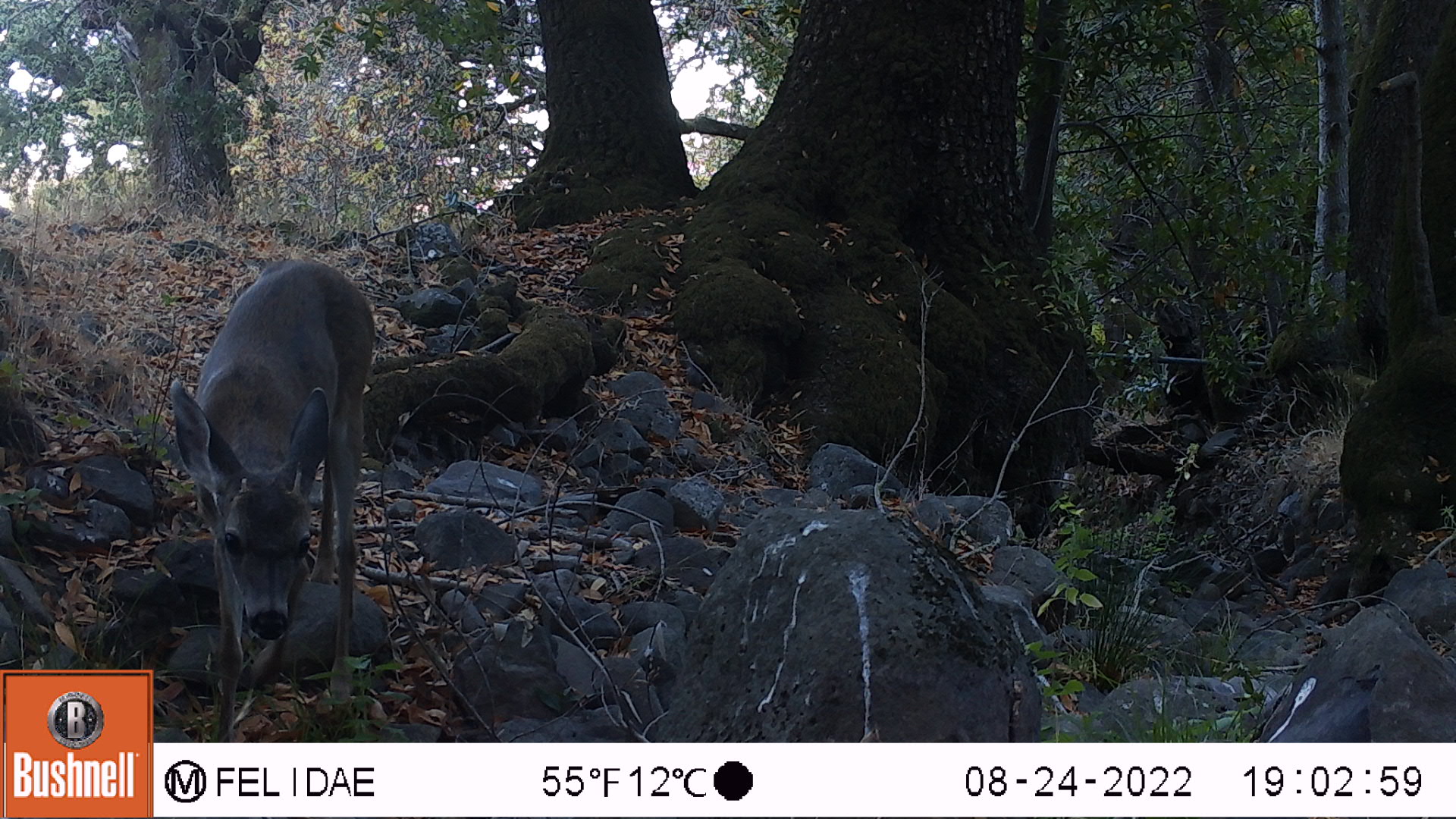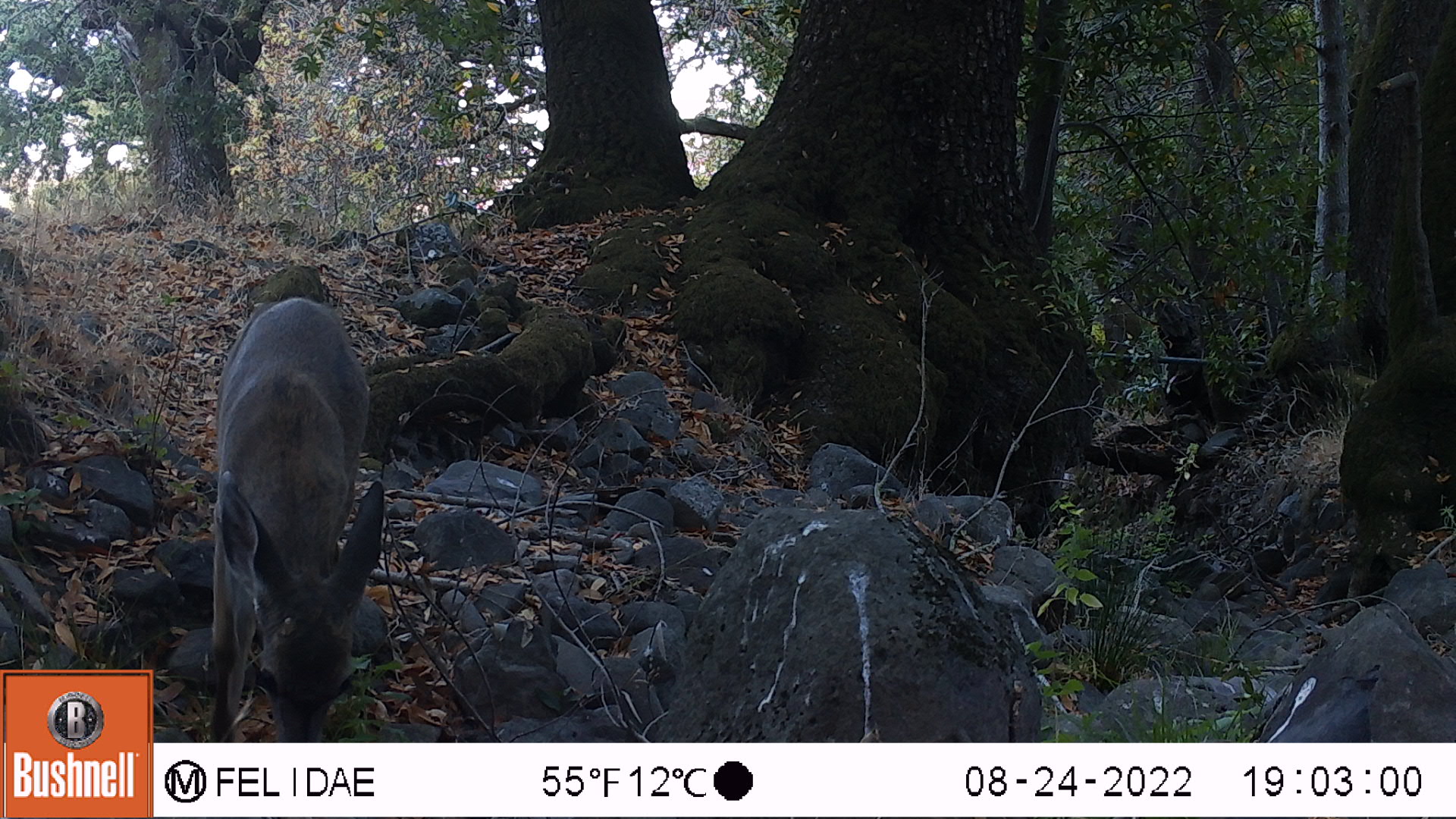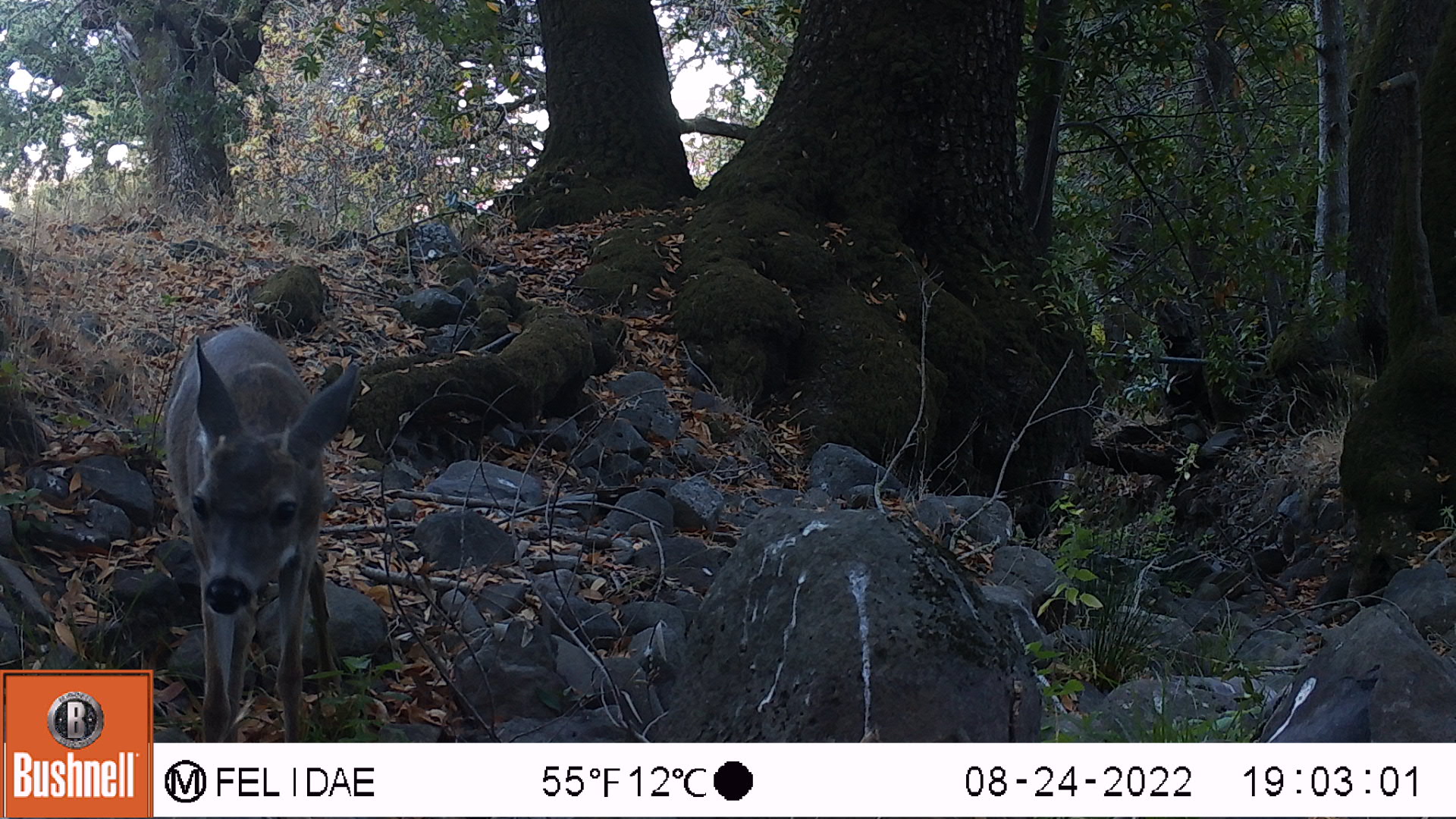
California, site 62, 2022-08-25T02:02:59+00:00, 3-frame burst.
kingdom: Animalia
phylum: Chordata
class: Mammalia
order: Artiodactyla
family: Cervidae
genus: Odocoileus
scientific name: Odocoileus hemionus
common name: mule deer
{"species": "mule deer (Odocoileus hemionus)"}